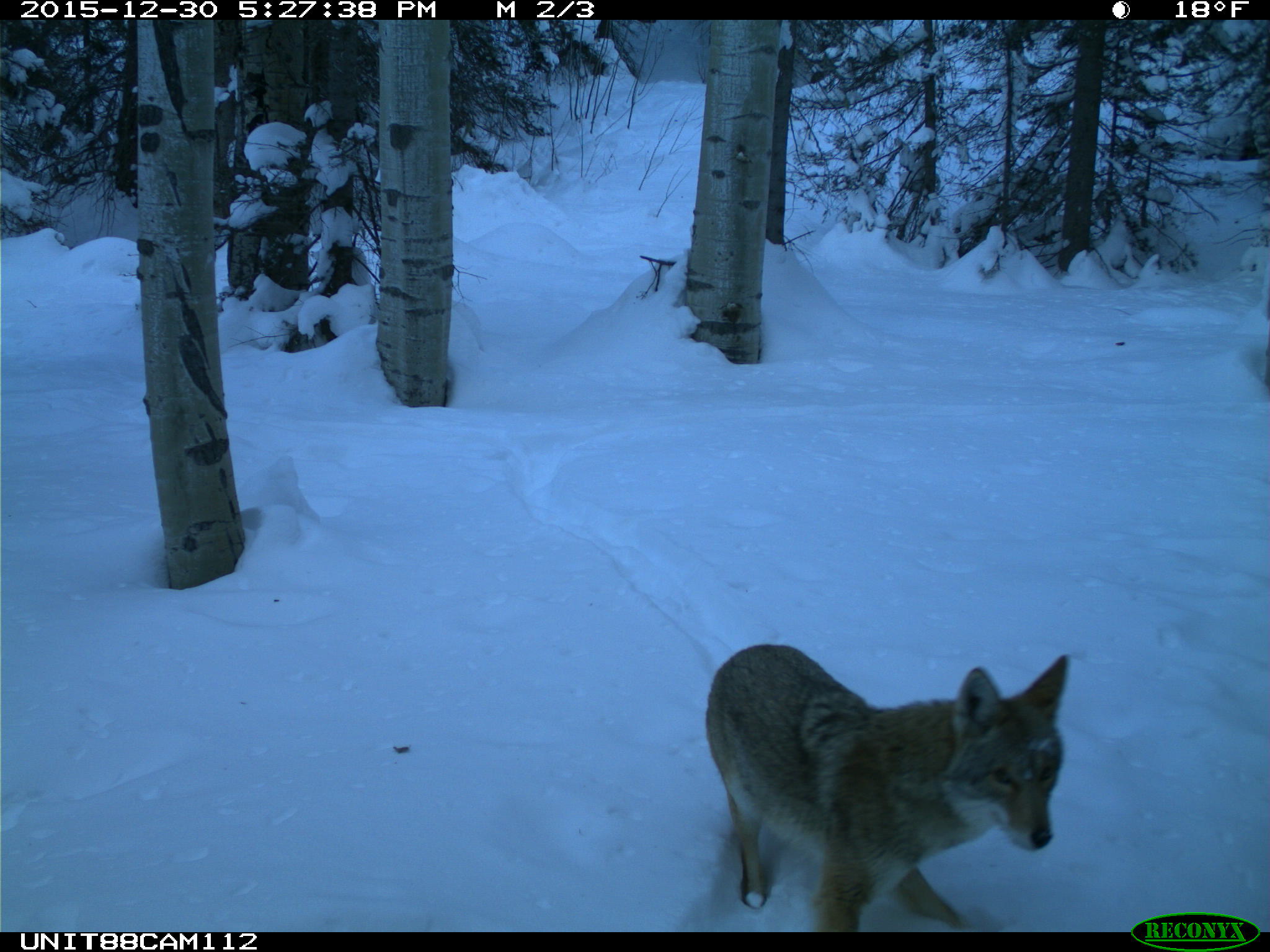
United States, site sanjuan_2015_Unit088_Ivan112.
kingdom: Animalia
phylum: Chordata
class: Mammalia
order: Carnivora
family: Canidae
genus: Canis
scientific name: Canis latrans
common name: coyote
Canis latrans (coyote).